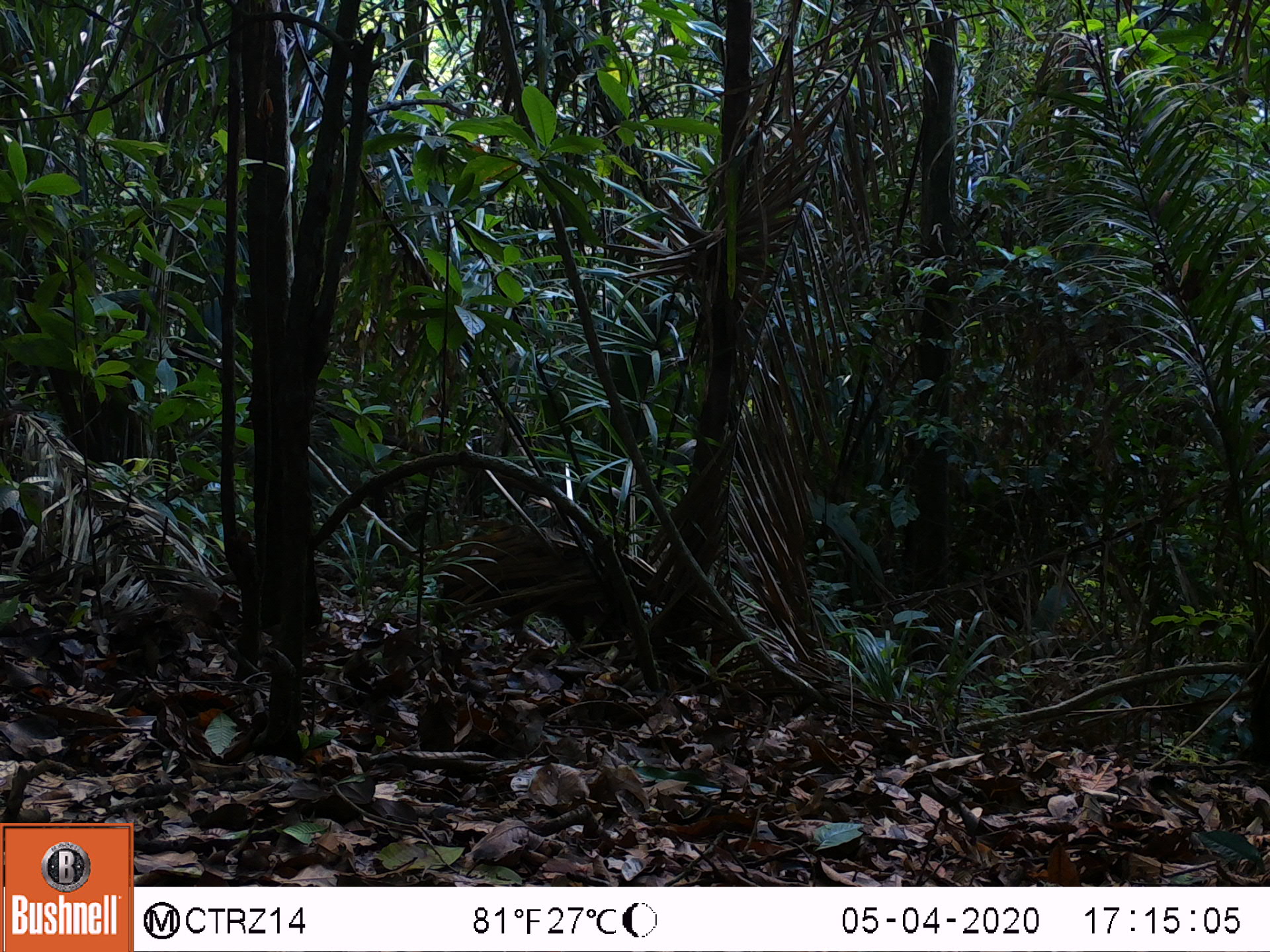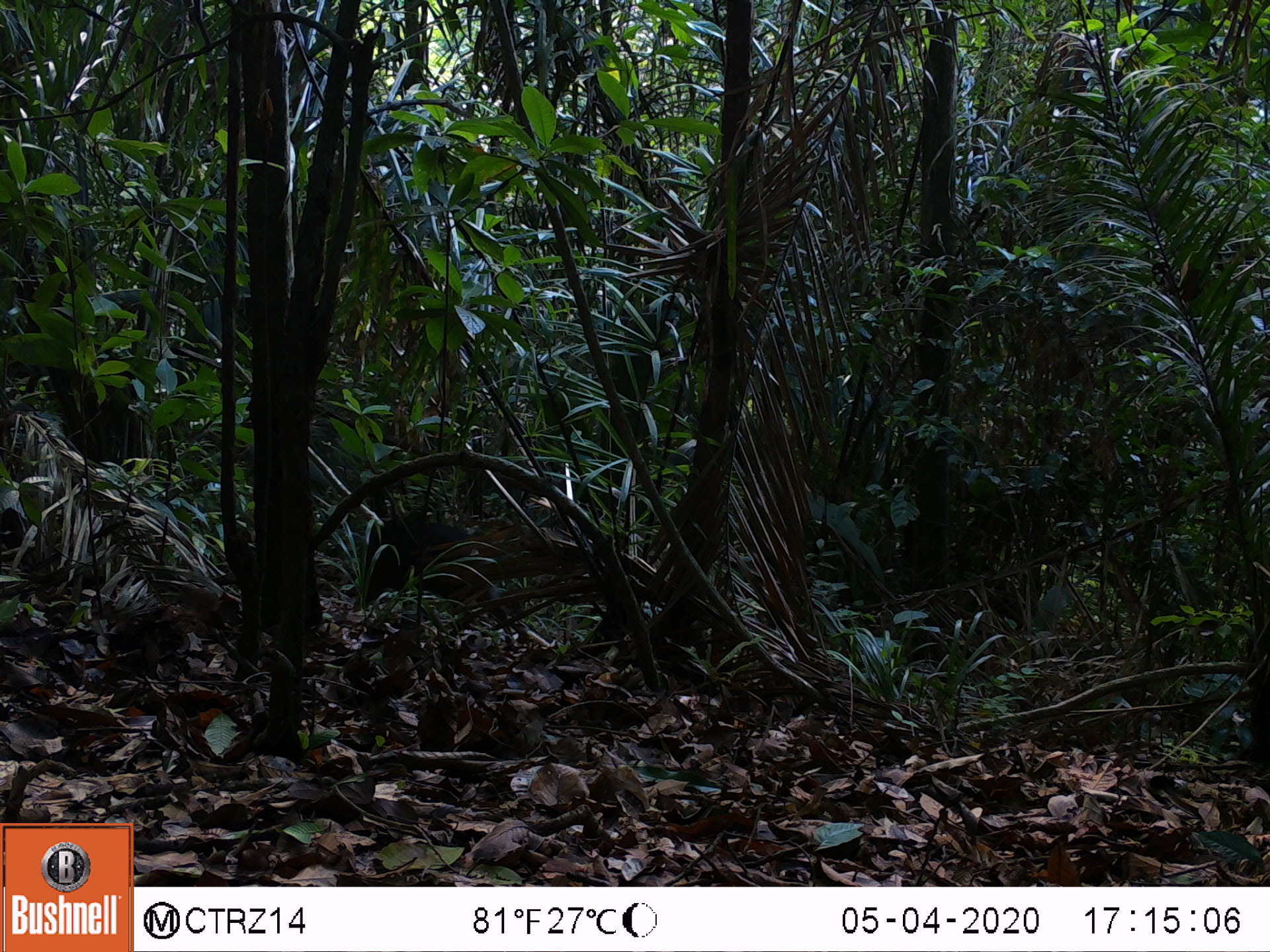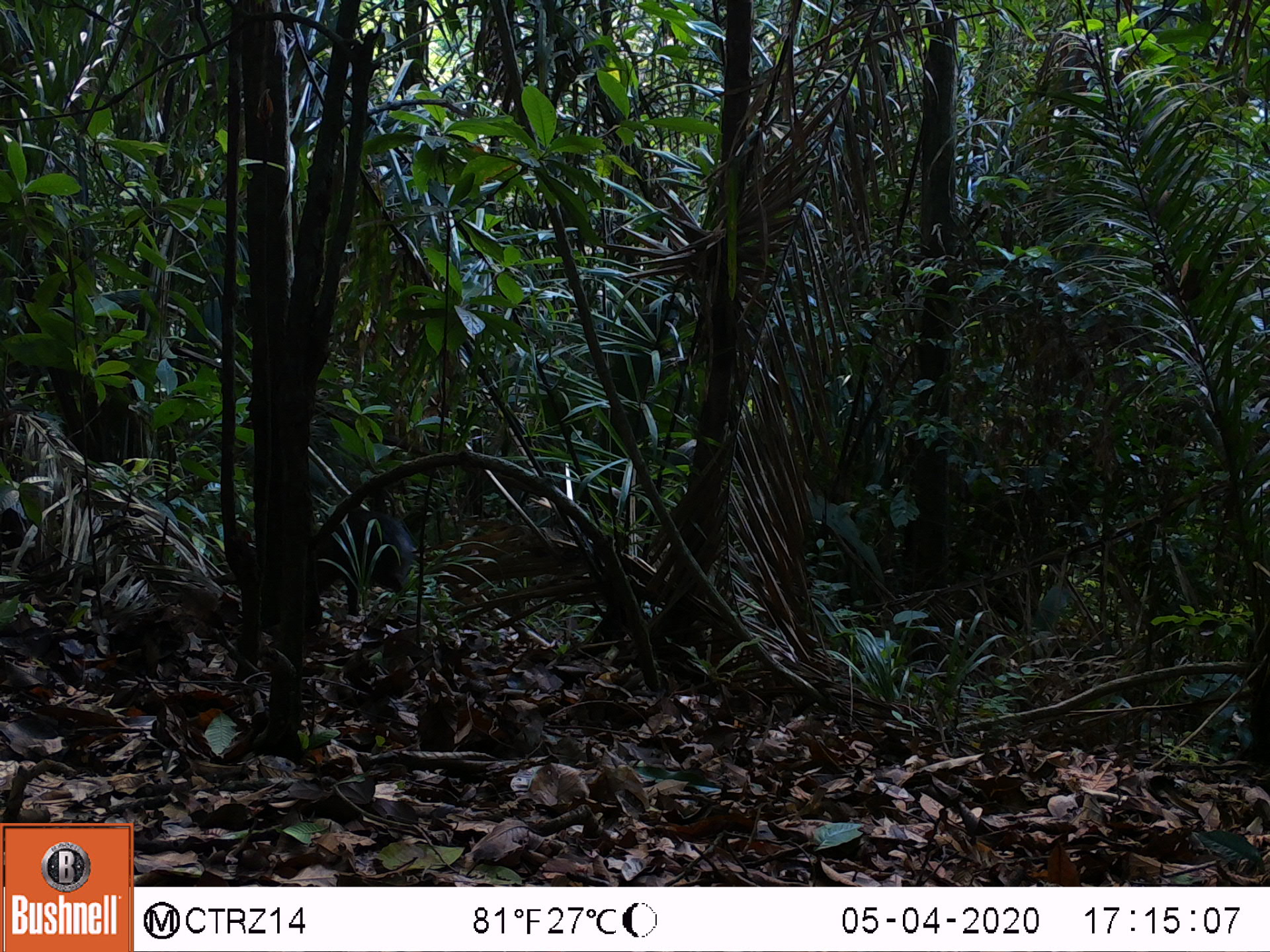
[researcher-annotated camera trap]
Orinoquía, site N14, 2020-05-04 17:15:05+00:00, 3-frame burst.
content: unidentified animal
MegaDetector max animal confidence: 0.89